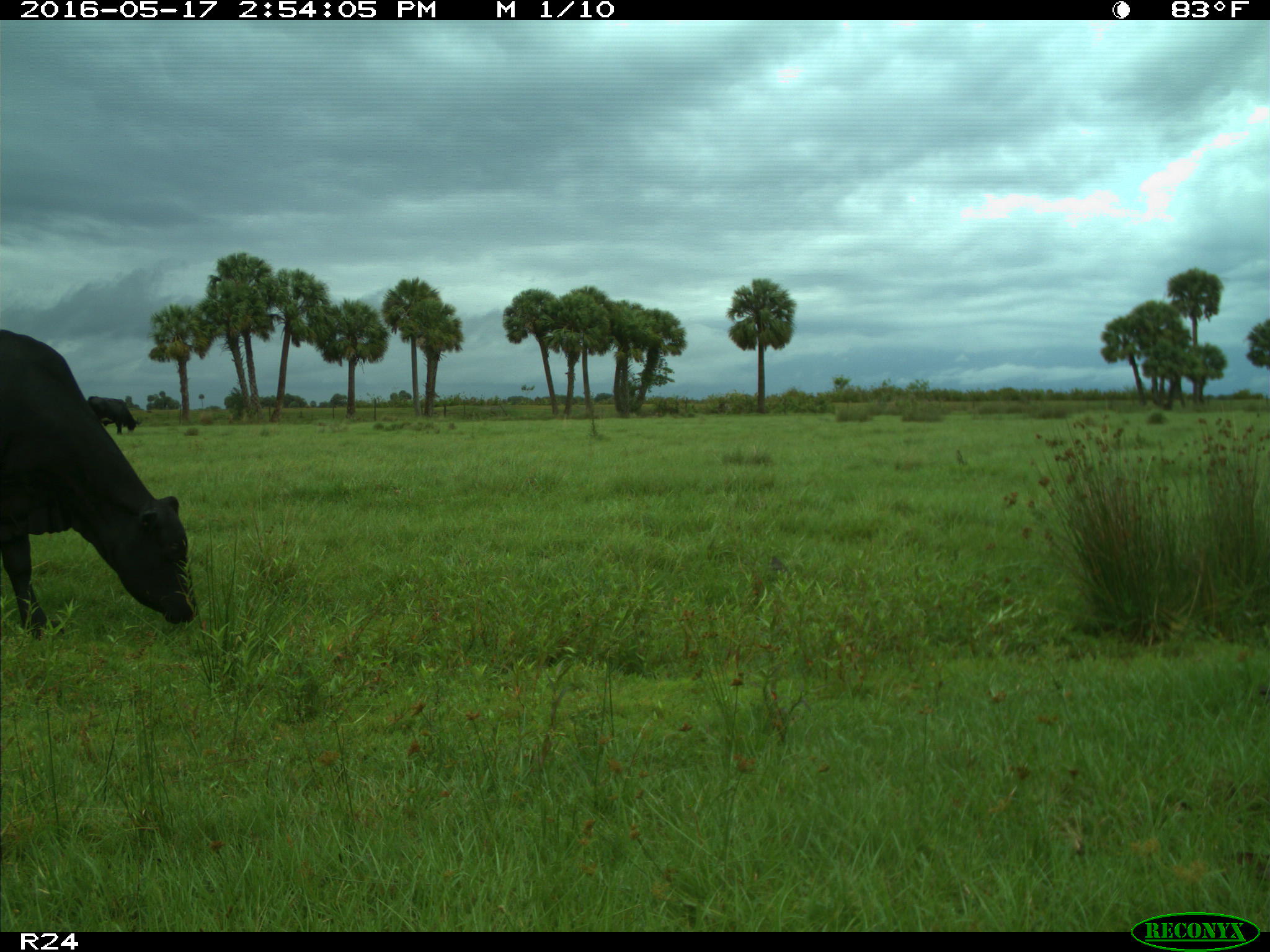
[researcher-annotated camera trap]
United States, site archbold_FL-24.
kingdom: Animalia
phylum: Chordata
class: Mammalia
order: Artiodactyla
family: Bovidae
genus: Bos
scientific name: Bos taurus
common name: domestic cow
Bos taurus (domestic cow).